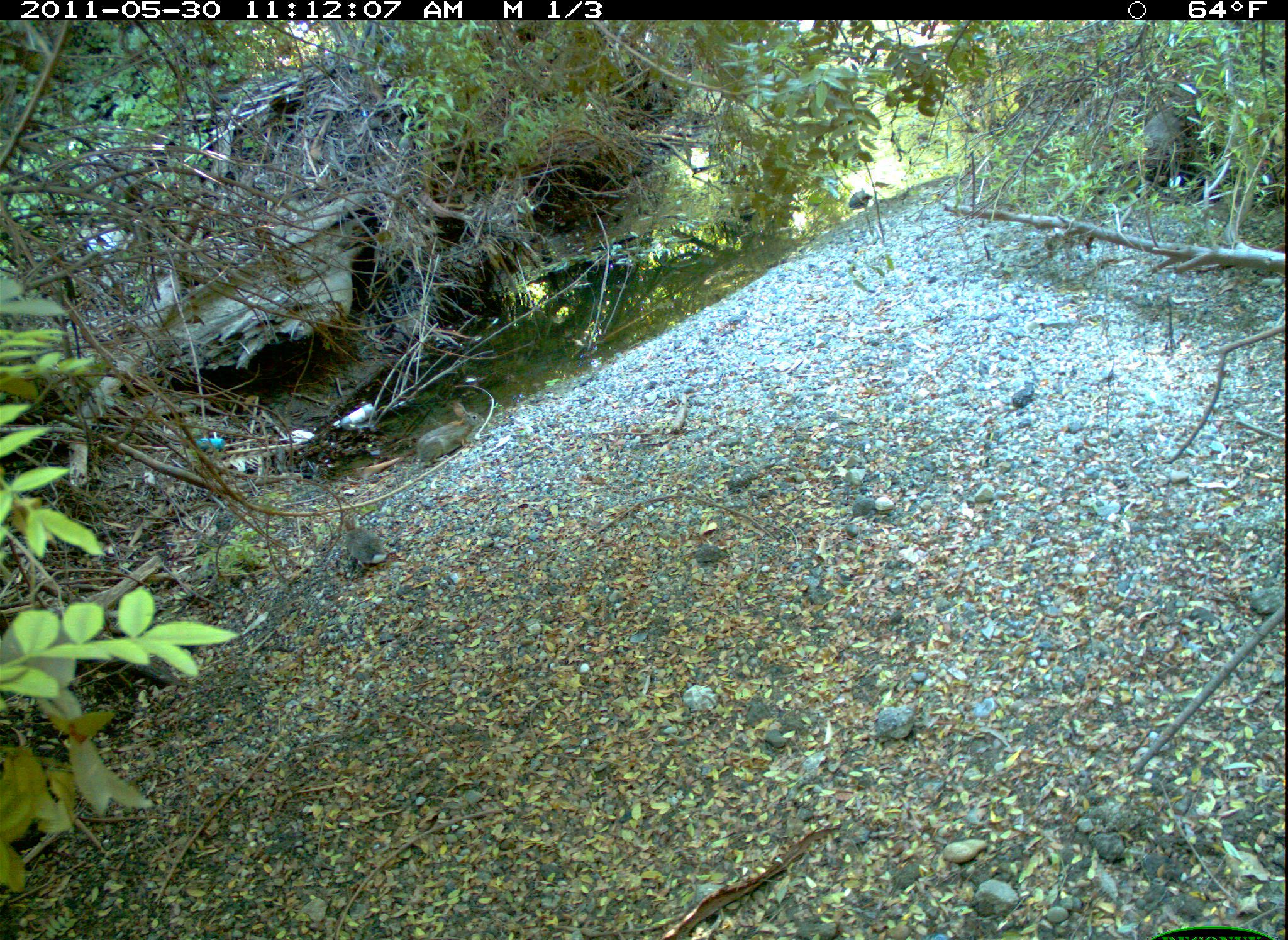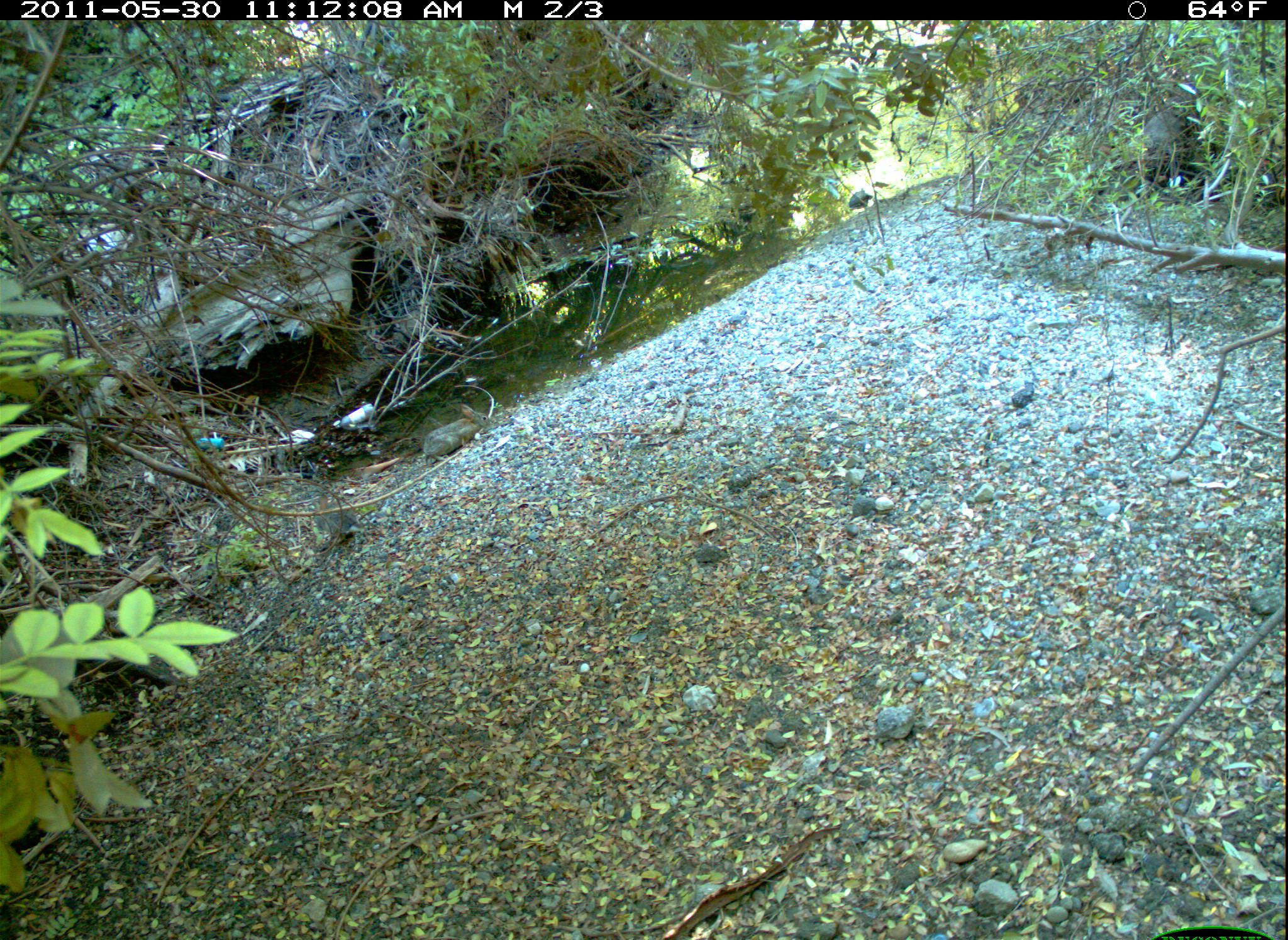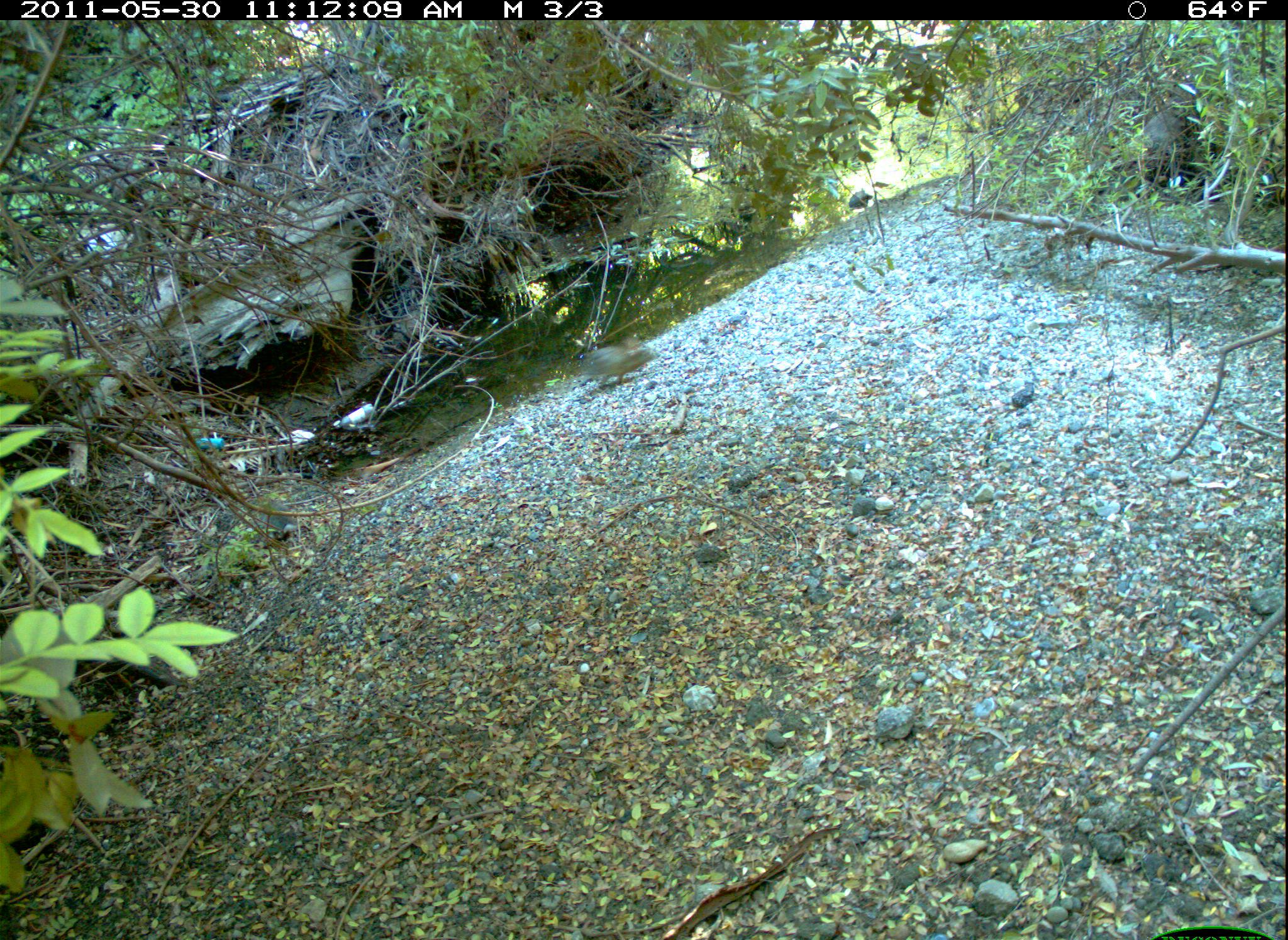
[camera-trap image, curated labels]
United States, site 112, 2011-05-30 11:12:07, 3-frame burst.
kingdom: Animalia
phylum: Chordata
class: Mammalia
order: Lagomorpha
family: Leporidae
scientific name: Leporidae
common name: rabbits and hares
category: rabbit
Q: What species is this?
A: Rabbit (rabbits and hares) (Leporidae).